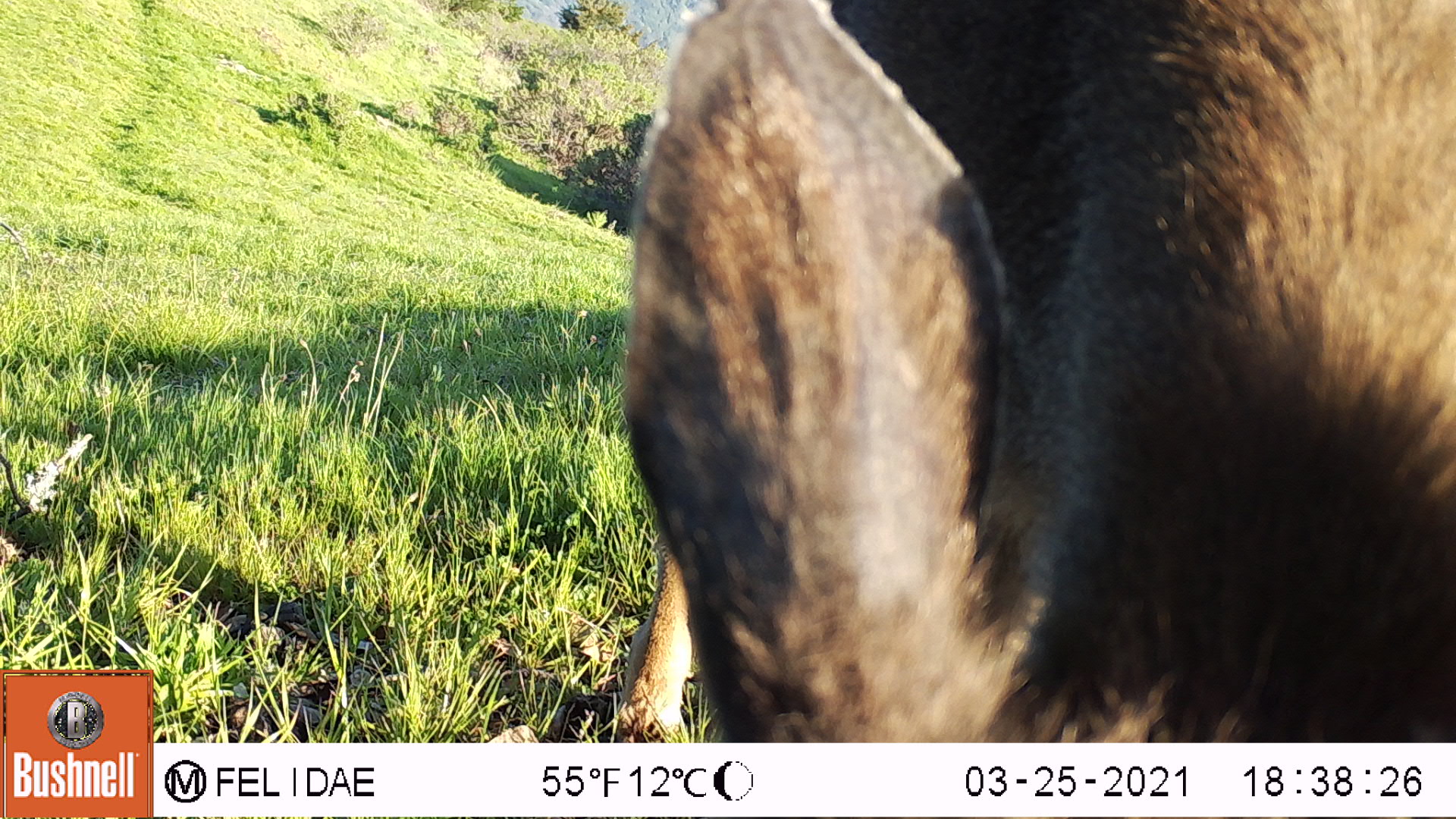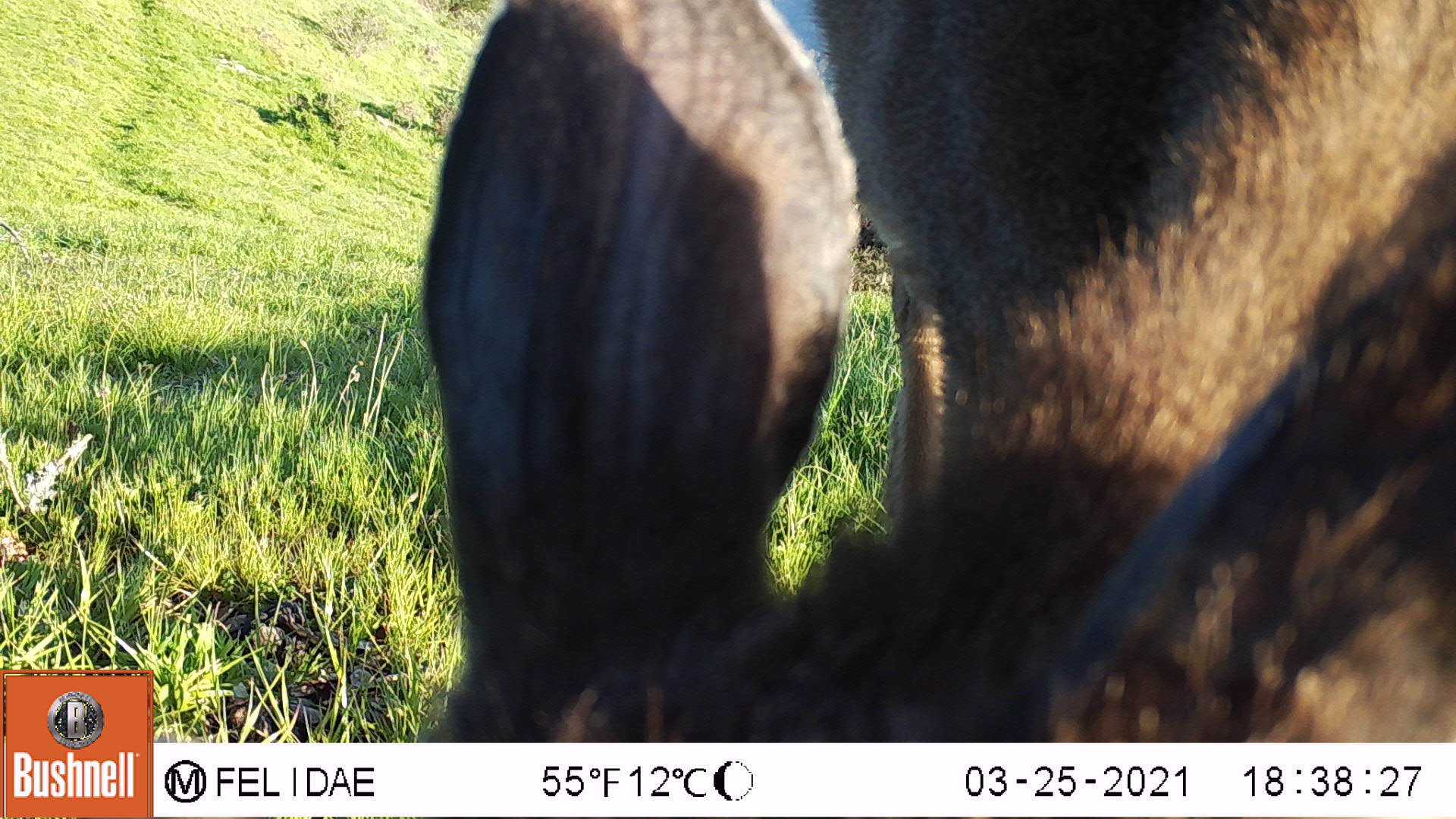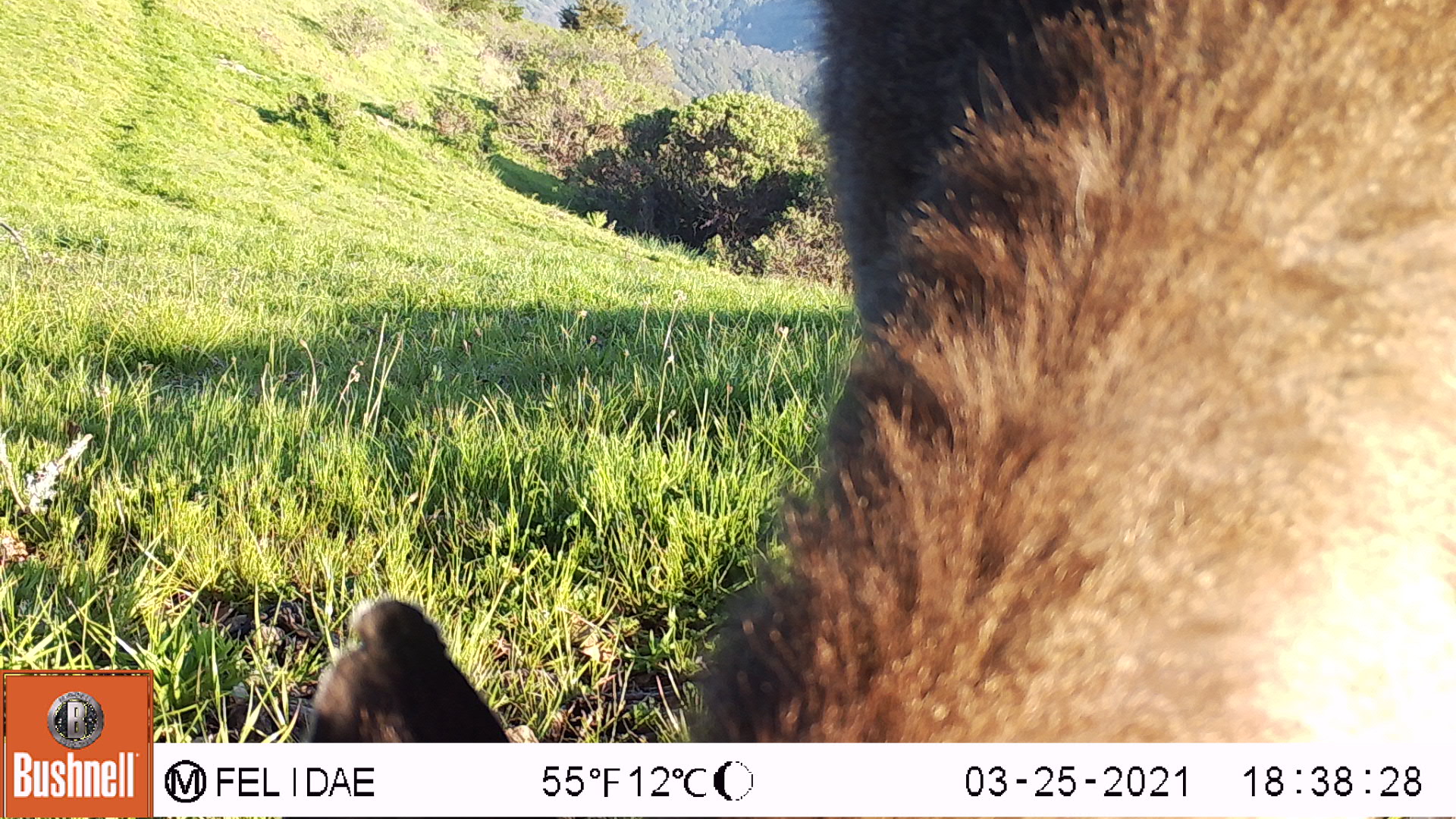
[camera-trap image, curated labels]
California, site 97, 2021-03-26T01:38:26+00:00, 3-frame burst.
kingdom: Animalia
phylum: Chordata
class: Mammalia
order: Artiodactyla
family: Cervidae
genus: Odocoileus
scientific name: Odocoileus hemionus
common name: mule deer